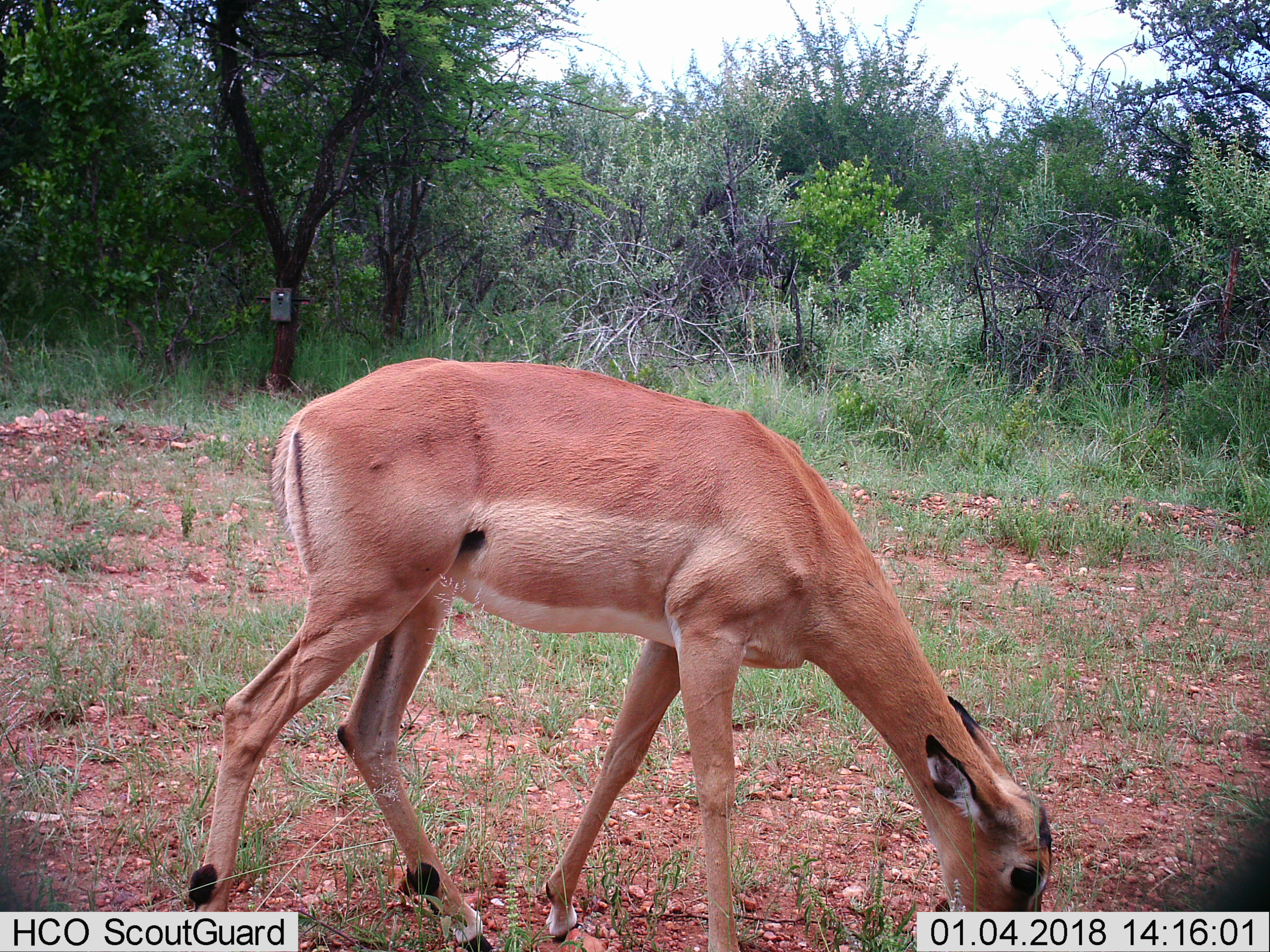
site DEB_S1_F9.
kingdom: Animalia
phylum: Chordata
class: Mammalia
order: Artiodactyla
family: Bovidae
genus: Aepyceros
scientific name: Aepyceros melampus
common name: impala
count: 1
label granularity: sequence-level